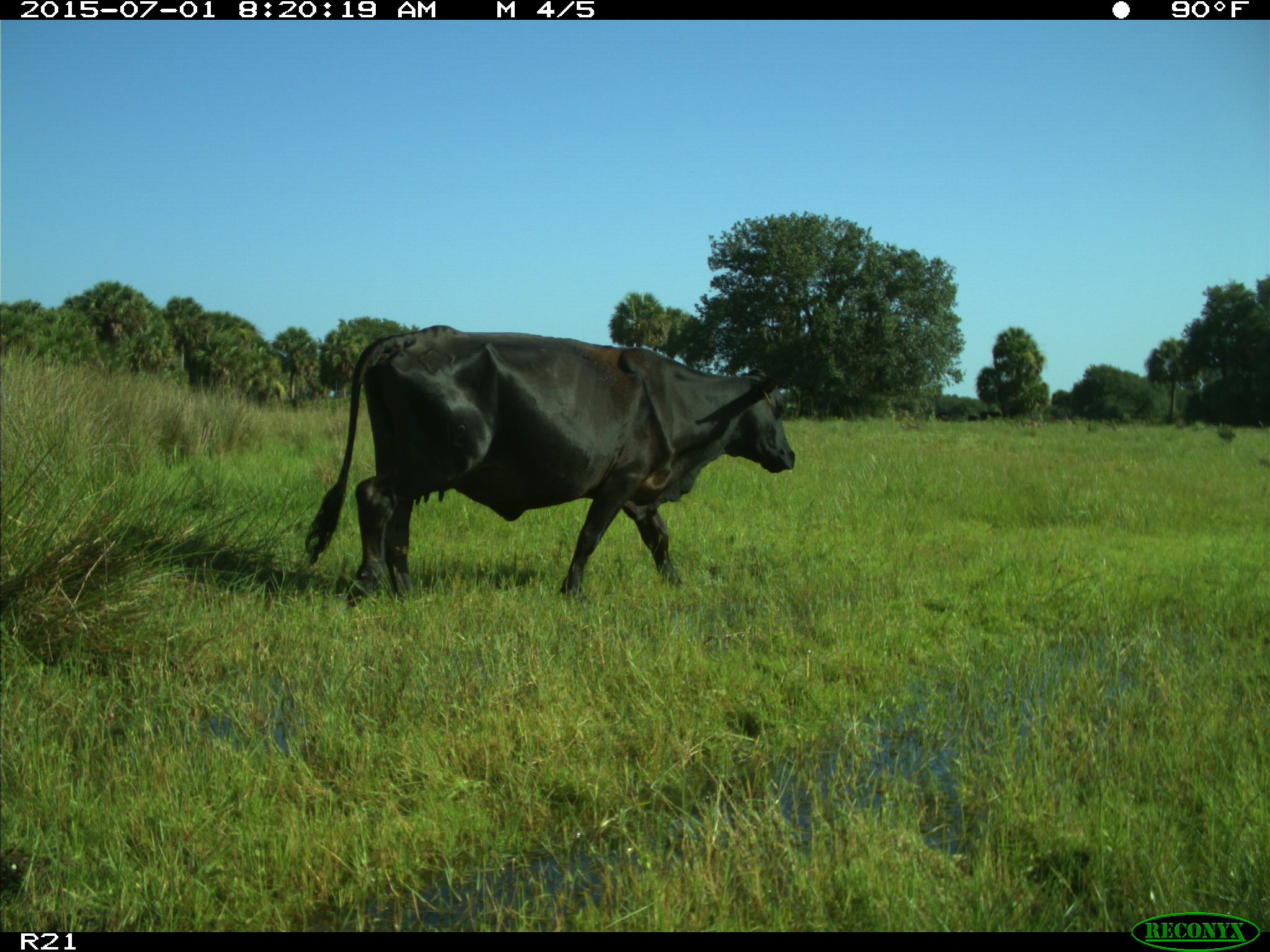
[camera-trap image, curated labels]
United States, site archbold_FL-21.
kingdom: Animalia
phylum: Chordata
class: Mammalia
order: Artiodactyla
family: Bovidae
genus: Bos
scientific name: Bos taurus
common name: domestic cow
Bos taurus (domestic cow).